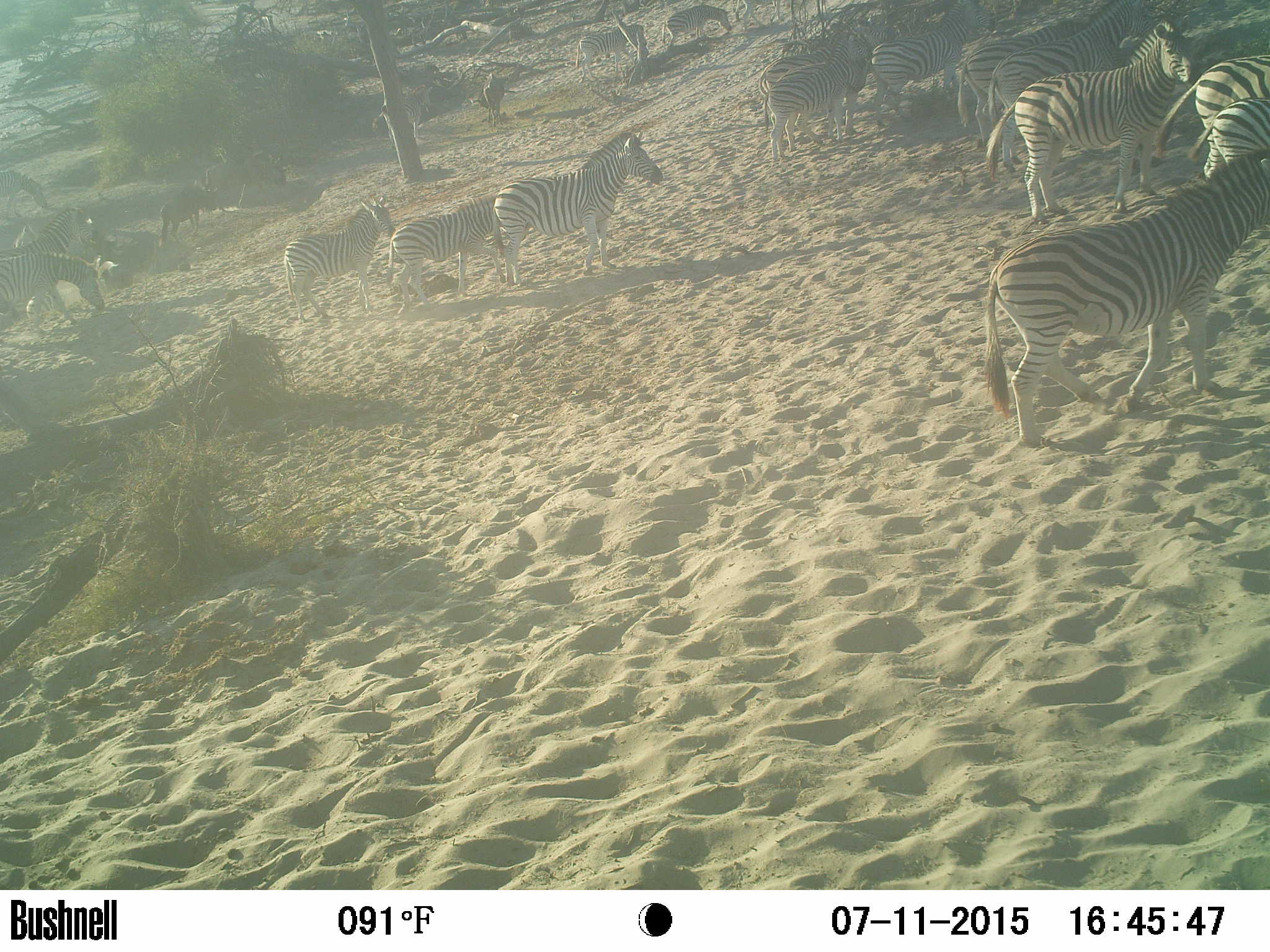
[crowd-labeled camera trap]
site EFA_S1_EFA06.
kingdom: Animalia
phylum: Chordata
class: Mammalia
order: Perissodactyla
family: Equidae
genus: Equus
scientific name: Equus quagga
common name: plains zebra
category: zebraplains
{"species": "zebraplains (plains zebra) (Equus quagga)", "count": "11-50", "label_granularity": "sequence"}